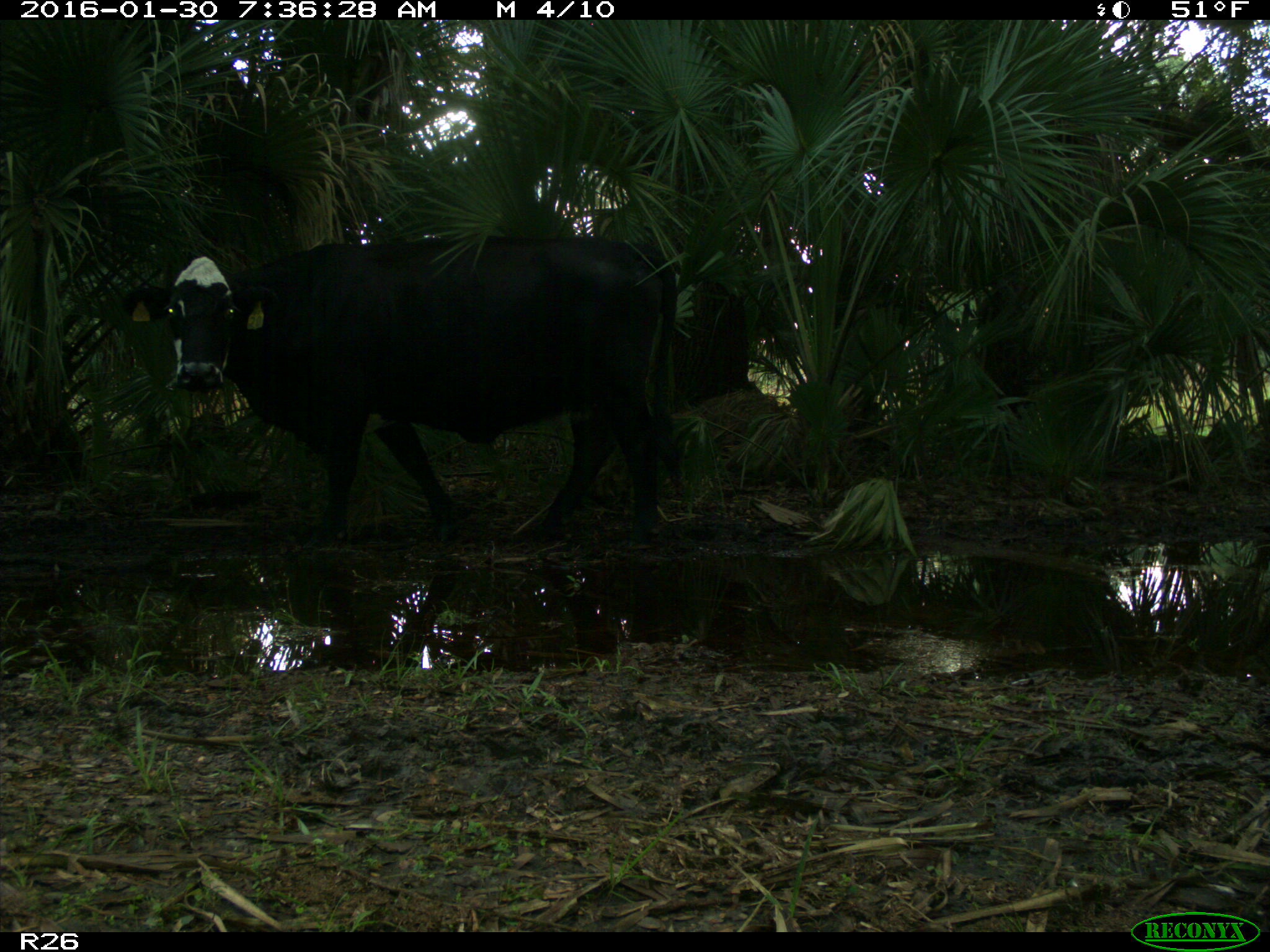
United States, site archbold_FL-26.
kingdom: Animalia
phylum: Chordata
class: Mammalia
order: Artiodactyla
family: Bovidae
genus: Bos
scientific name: Bos taurus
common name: domestic cow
Bos taurus (domestic cow).